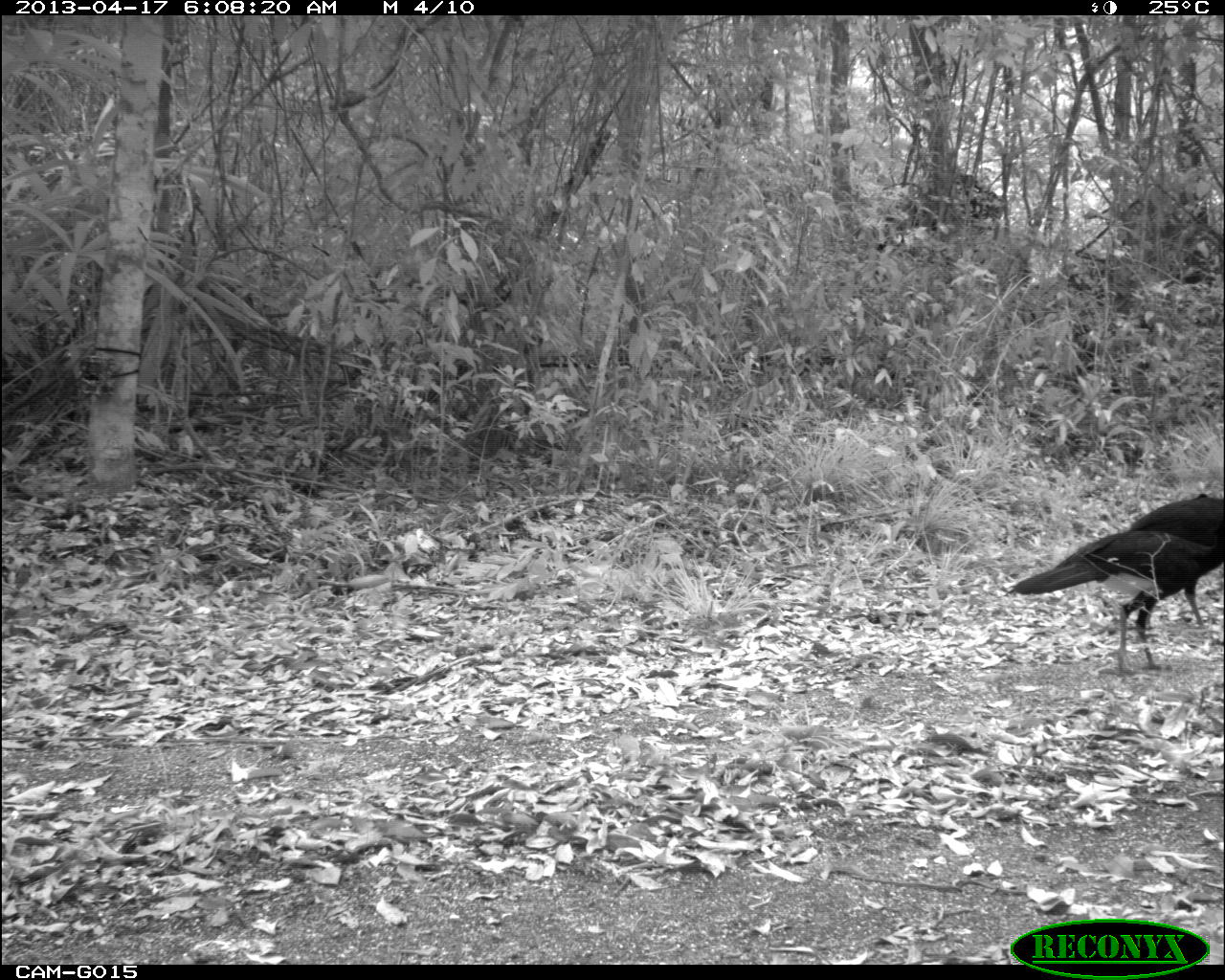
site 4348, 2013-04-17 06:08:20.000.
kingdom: Animalia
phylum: Chordata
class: Aves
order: Galliformes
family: Cracidae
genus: Crax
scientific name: Crax rubra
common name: great curassow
Crax rubra (great curassow), count 2.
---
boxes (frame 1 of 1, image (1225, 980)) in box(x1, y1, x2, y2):
crax rubra: box(1001, 518, 1225, 673); box(1118, 492, 1225, 628)